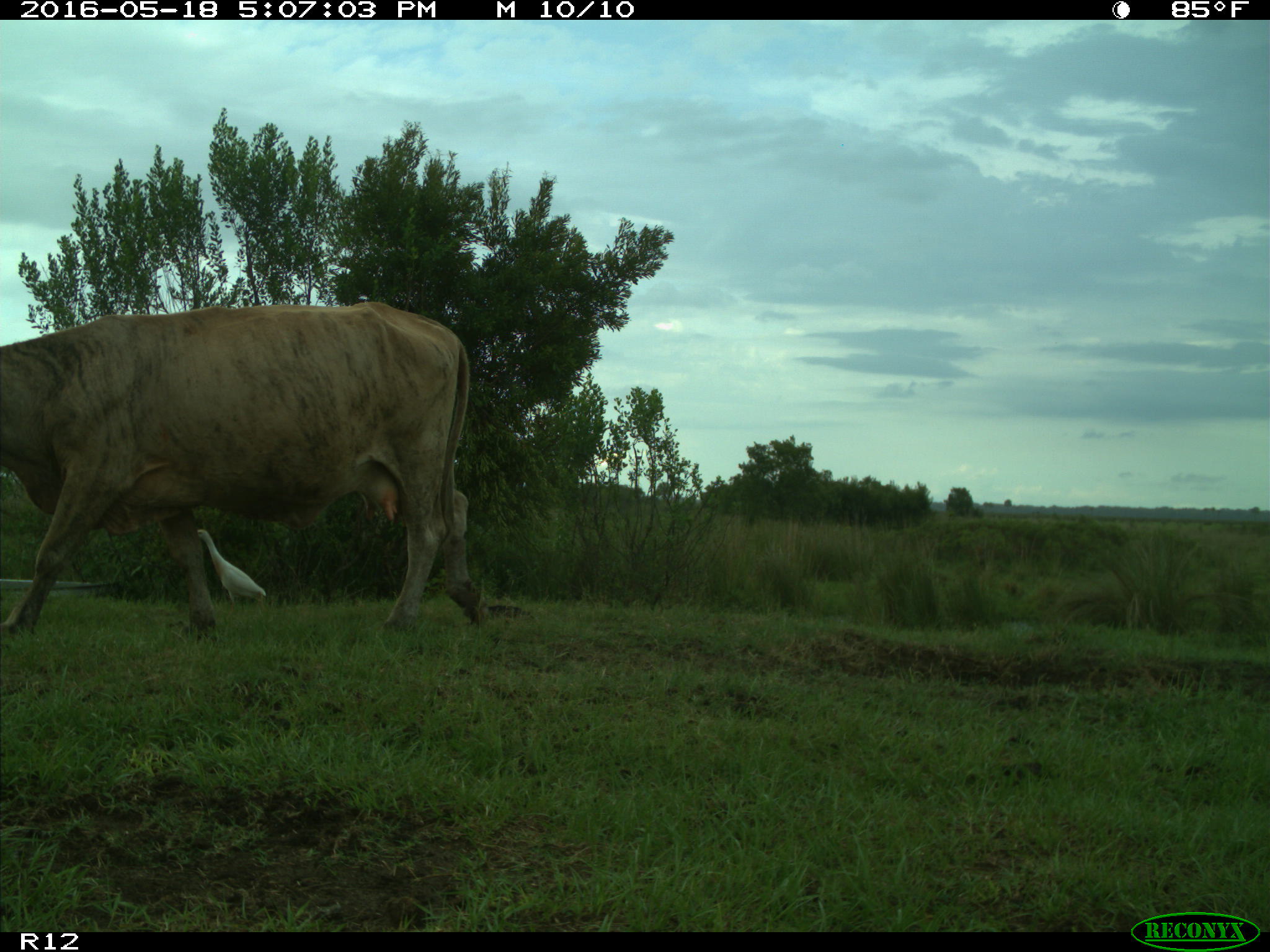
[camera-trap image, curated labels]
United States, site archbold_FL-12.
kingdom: Animalia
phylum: Chordata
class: Mammalia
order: Artiodactyla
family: Bovidae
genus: Bos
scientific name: Bos taurus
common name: domestic cow